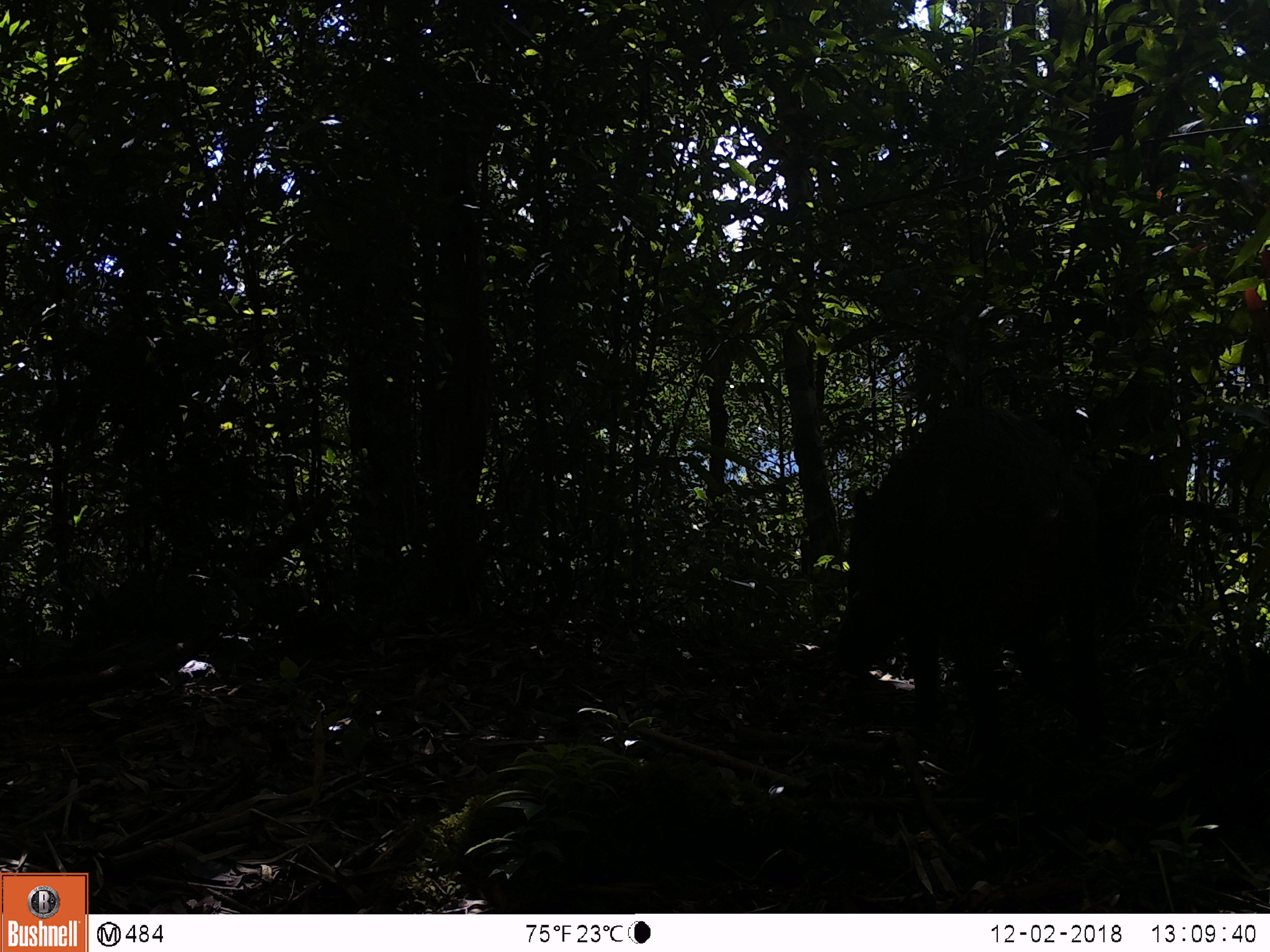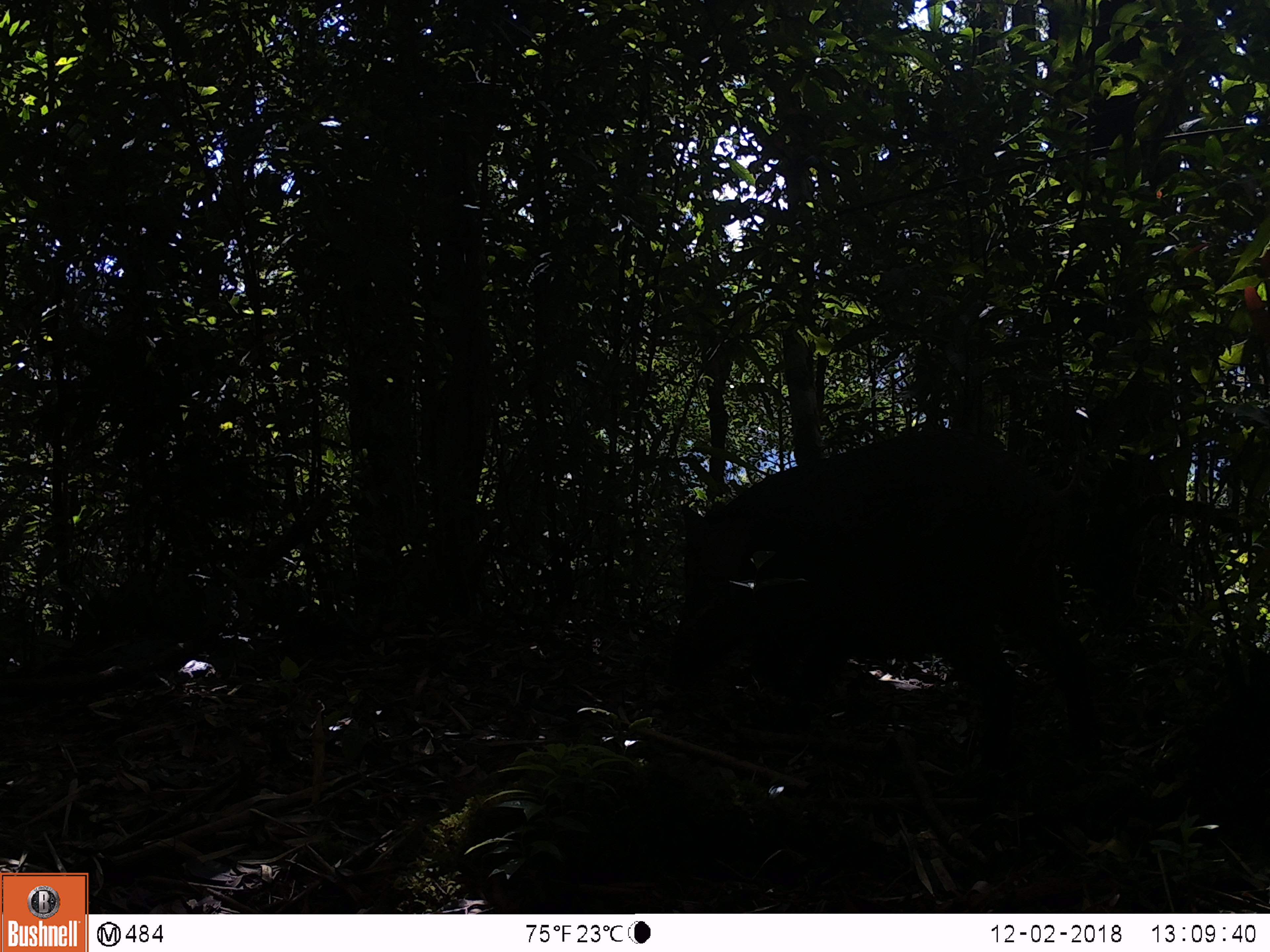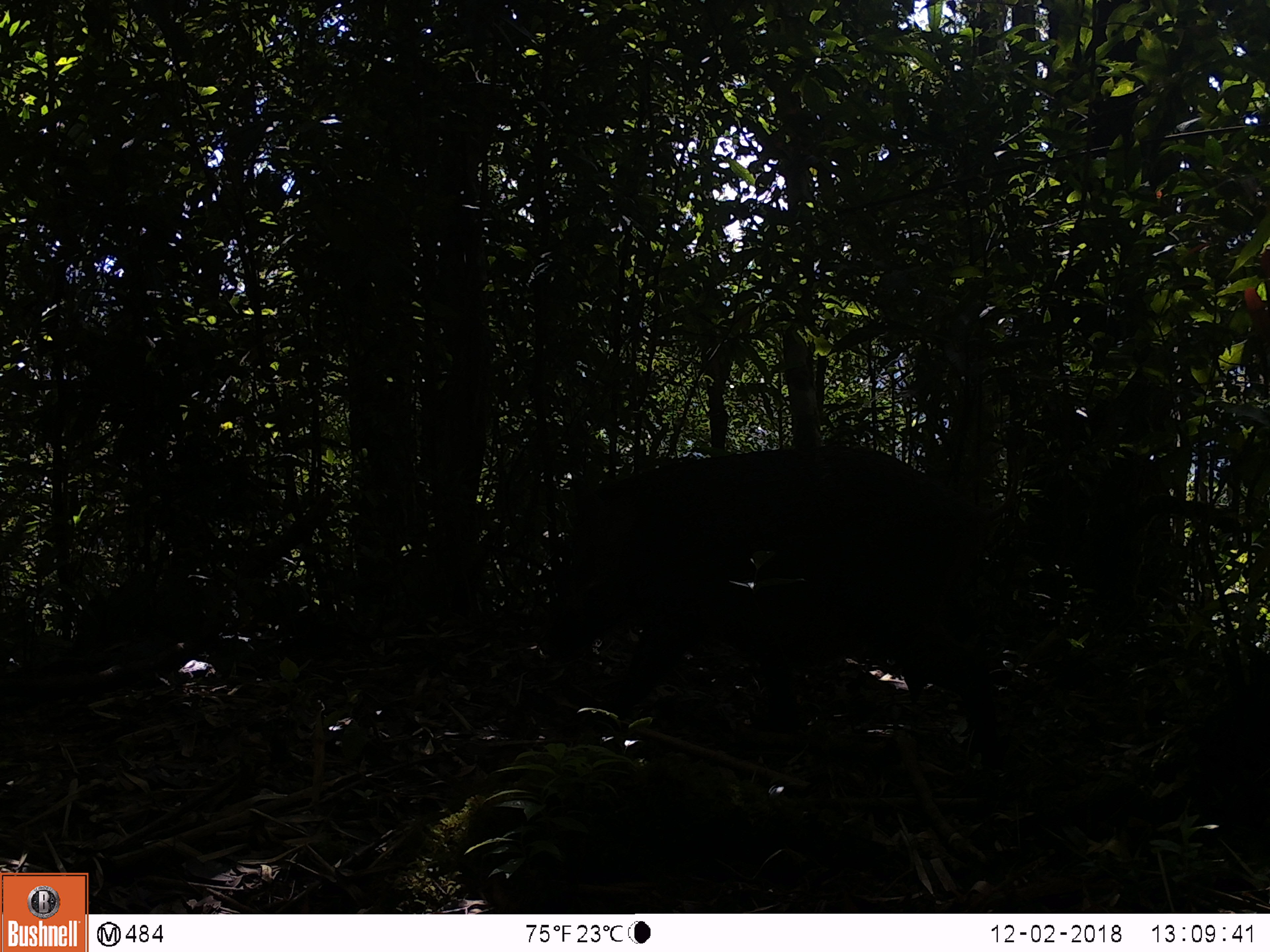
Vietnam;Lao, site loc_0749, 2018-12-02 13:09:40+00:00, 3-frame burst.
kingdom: Animalia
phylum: Chordata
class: Mammalia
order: Artiodactyla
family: Suidae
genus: Sus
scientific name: Sus scrofa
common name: eurasian wild pig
Eurasian wild pig (Sus scrofa). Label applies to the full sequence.